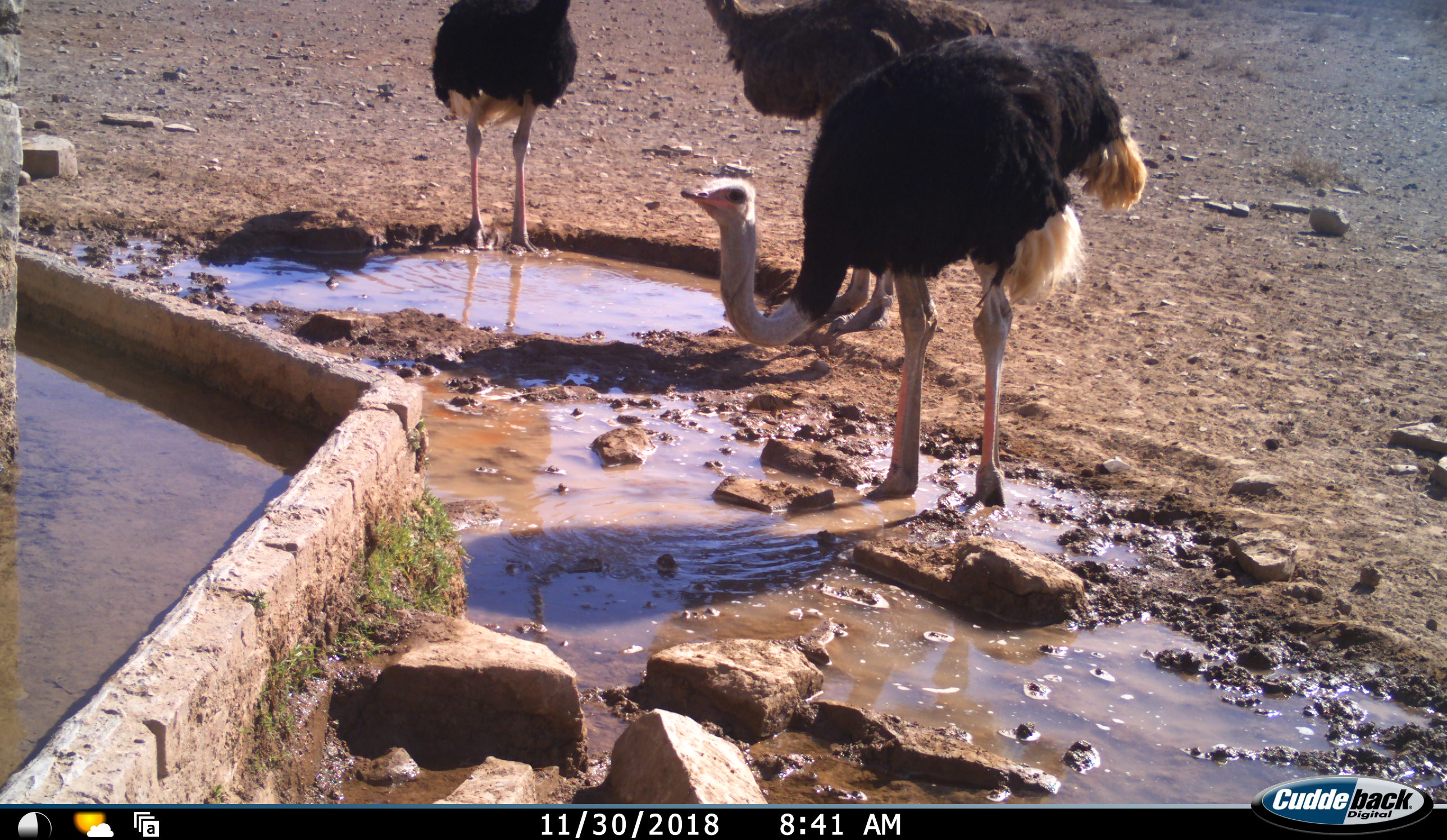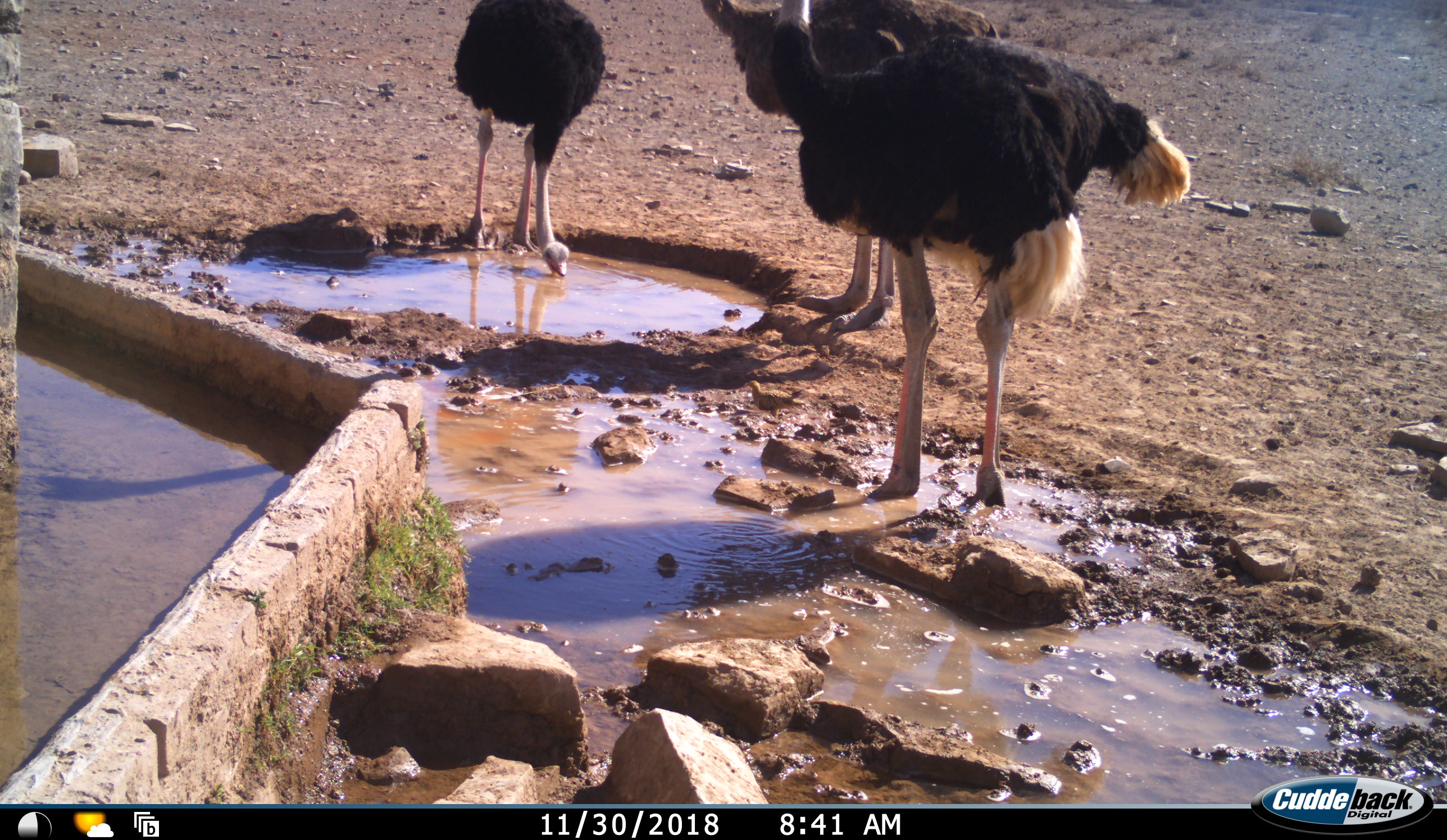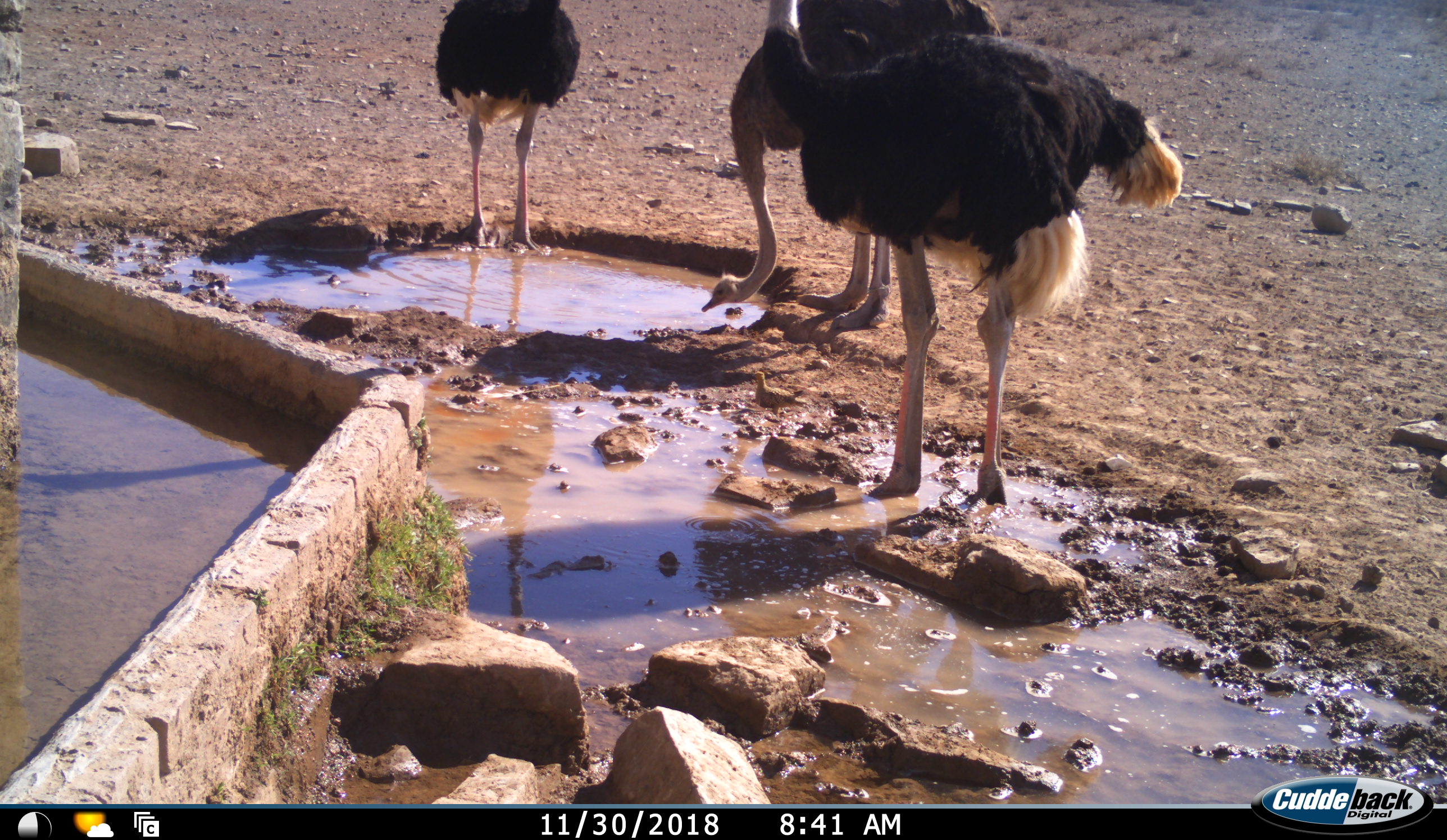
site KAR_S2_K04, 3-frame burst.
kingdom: Animalia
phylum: Chordata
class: Aves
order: Struthioniformes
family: Struthionidae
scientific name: Struthionidae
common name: ostrich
Ostrich (Struthionidae), count 3. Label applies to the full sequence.